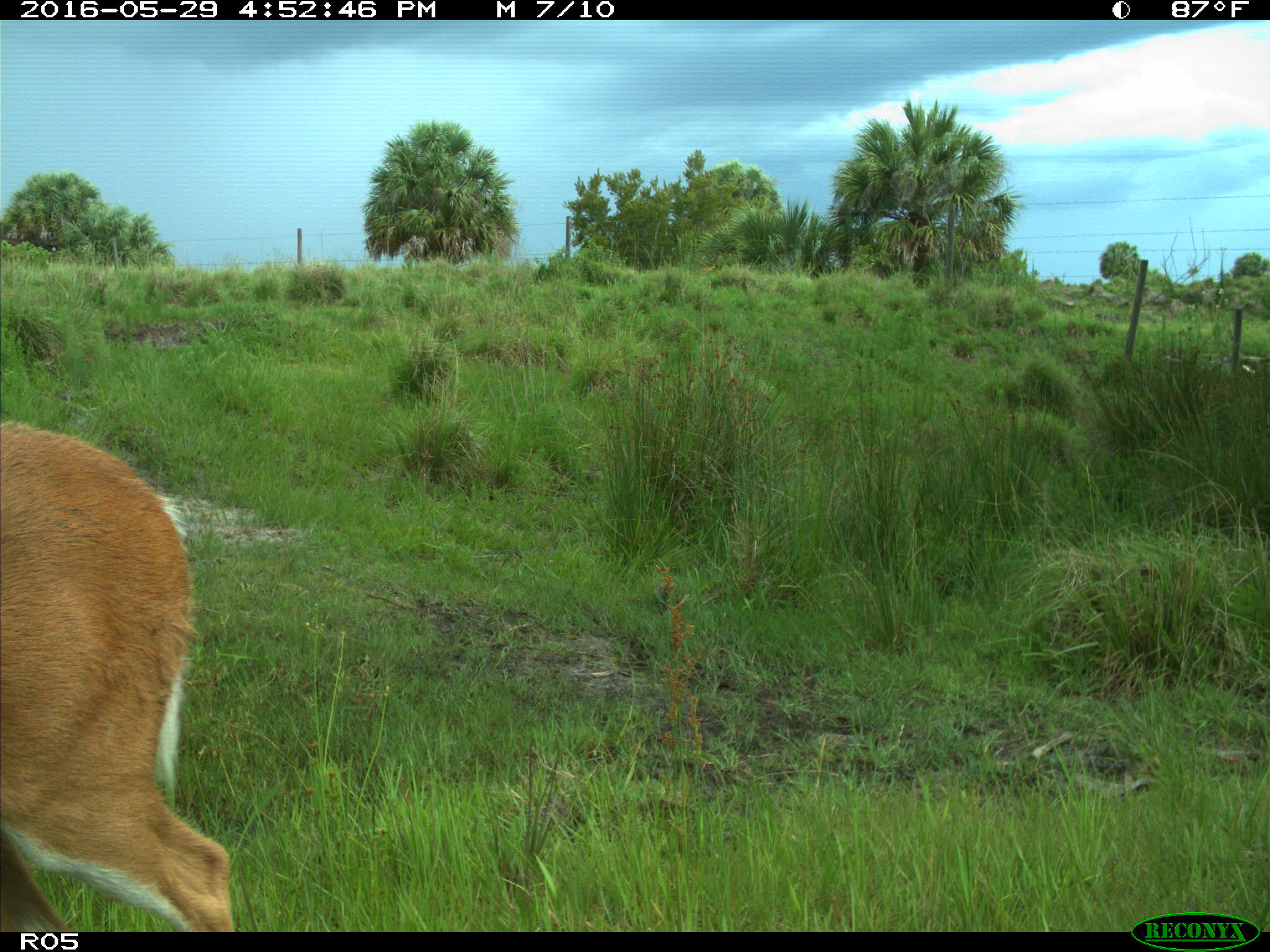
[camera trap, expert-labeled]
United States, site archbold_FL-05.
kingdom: Animalia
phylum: Chordata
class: Mammalia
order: Artiodactyla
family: Cervidae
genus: Odocoileus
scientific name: Odocoileus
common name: deer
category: unidentified deer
Unidentified deer (deer) (Odocoileus).